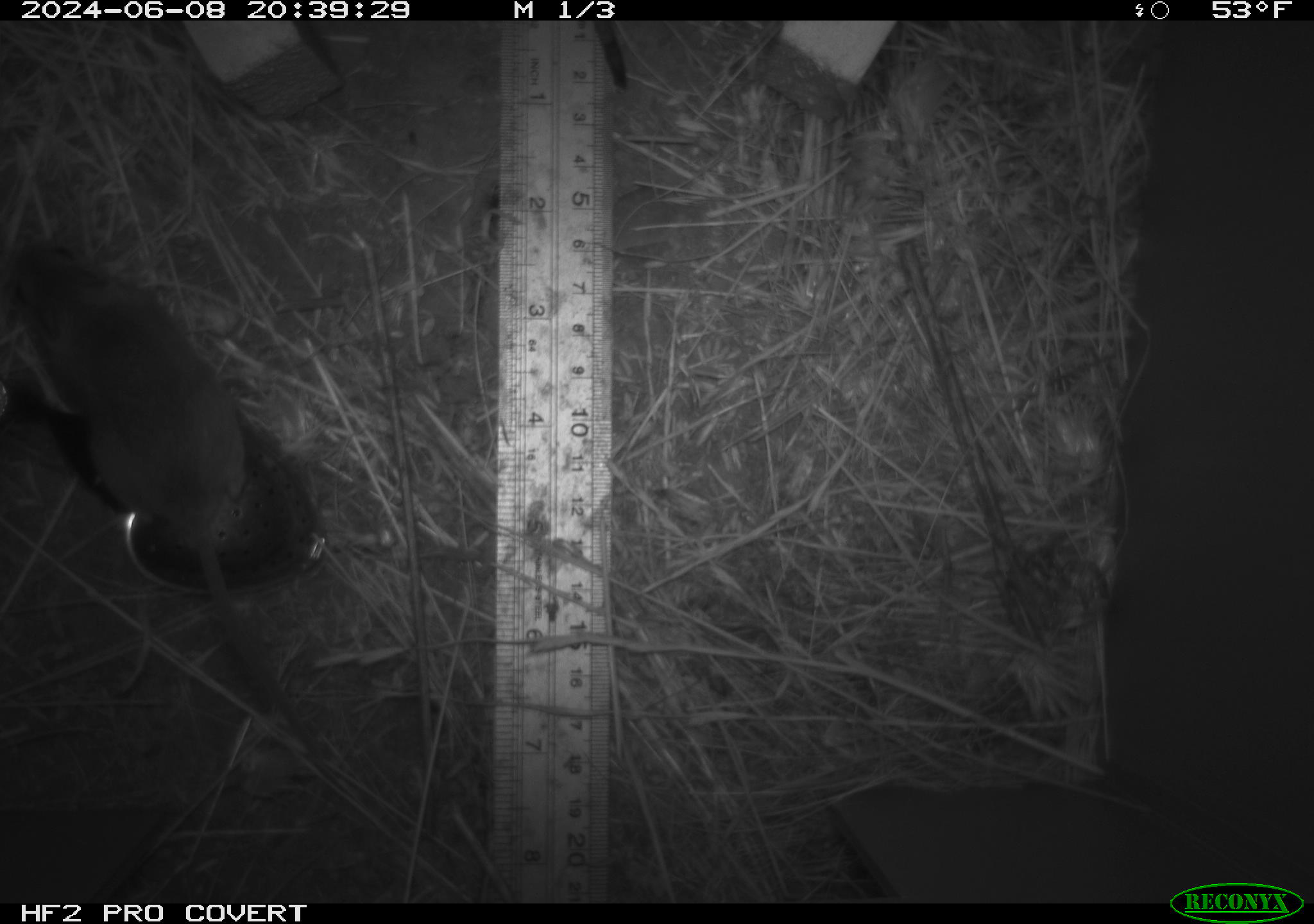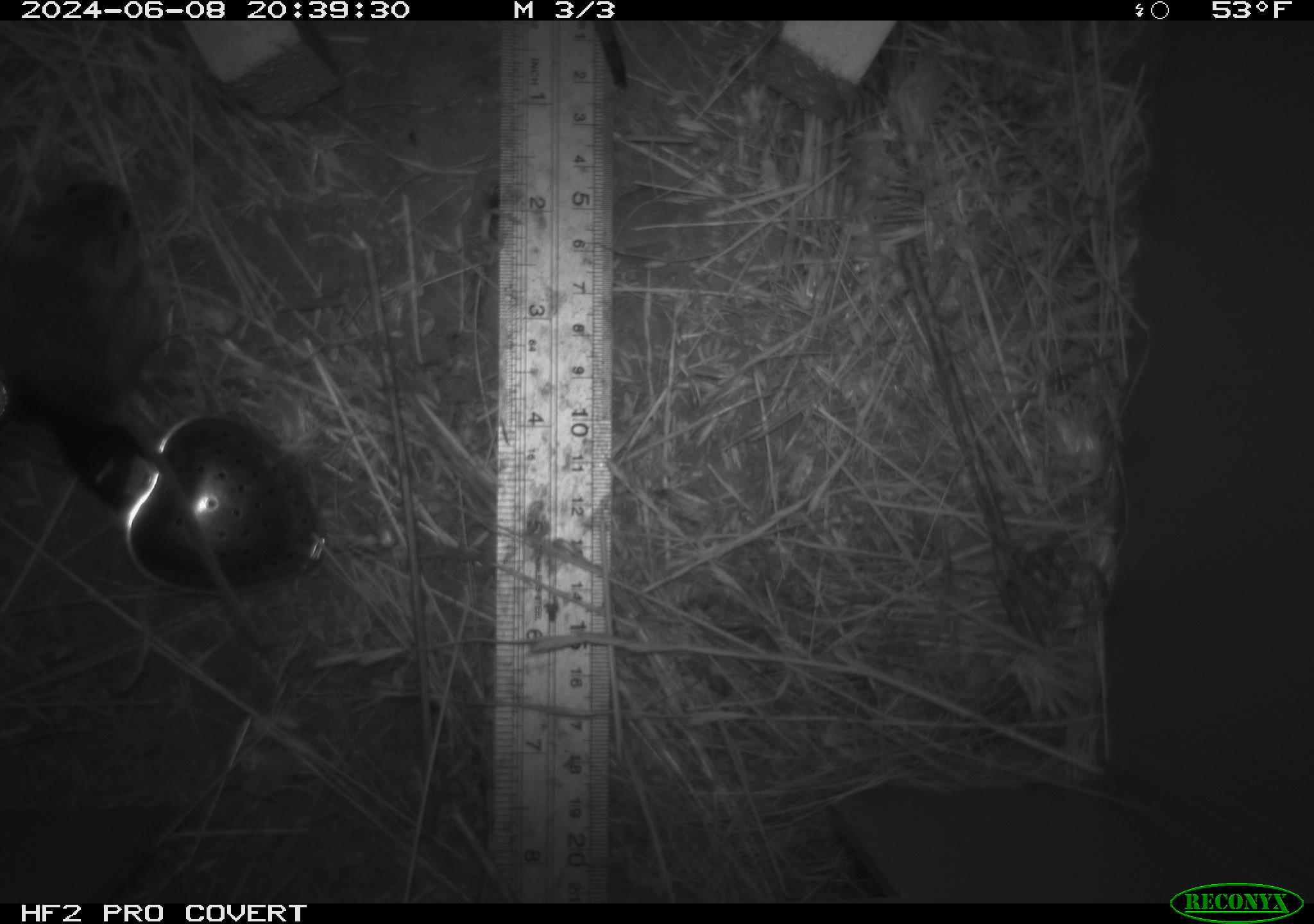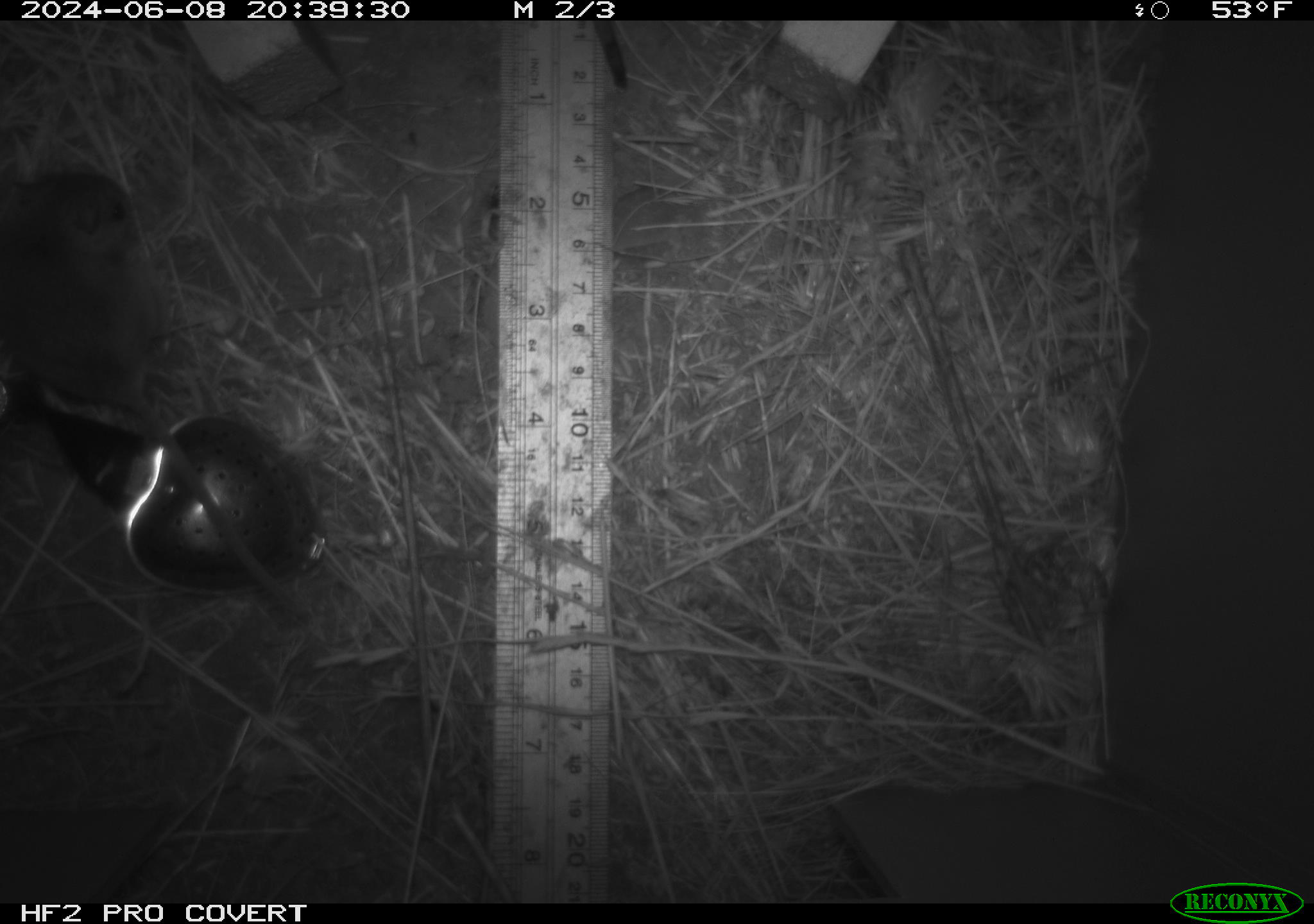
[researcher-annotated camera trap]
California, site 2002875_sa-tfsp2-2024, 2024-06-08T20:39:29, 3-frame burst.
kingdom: Animalia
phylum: Chordata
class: Mammalia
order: Rodentia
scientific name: Rodentia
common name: mouse species